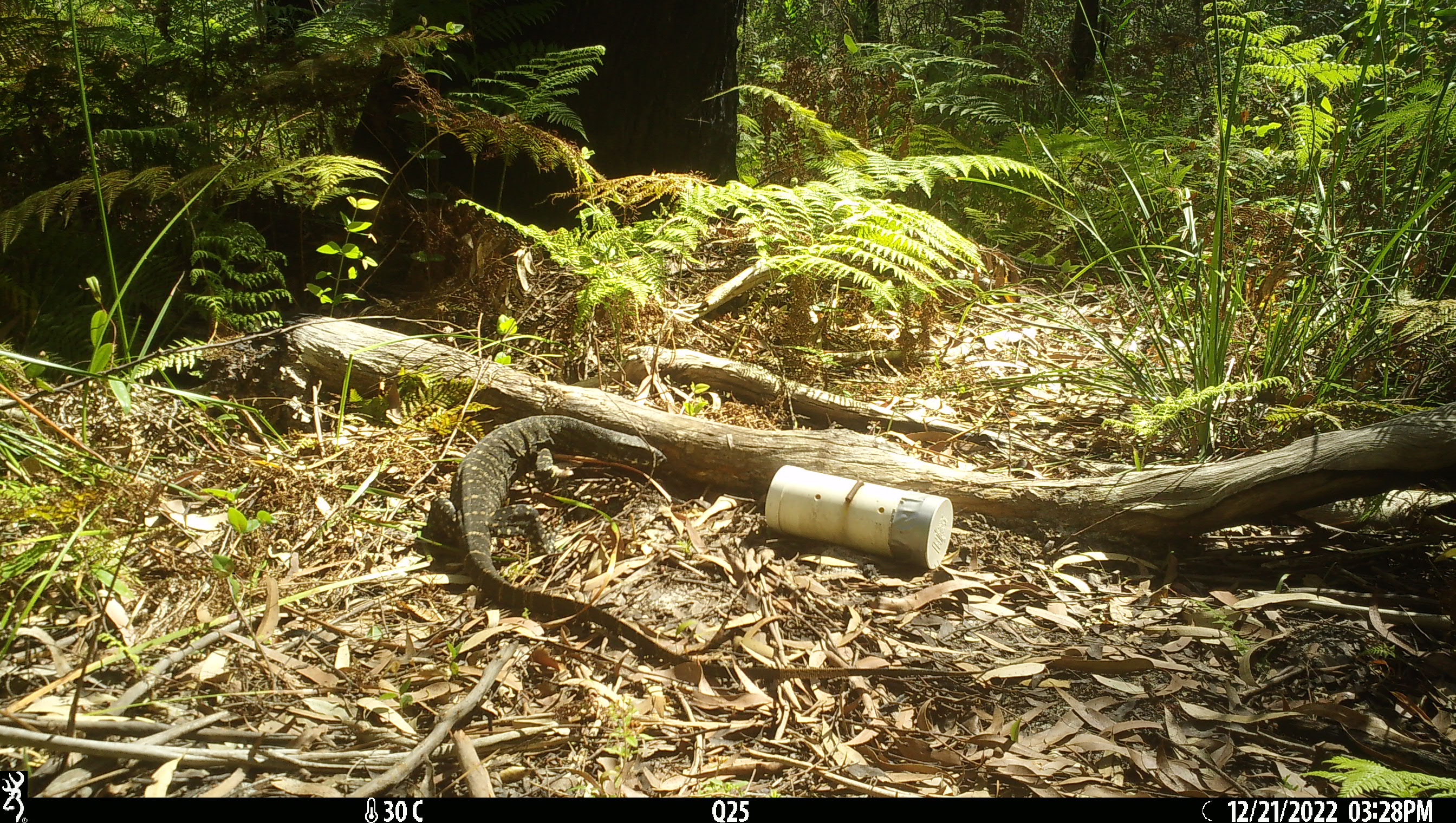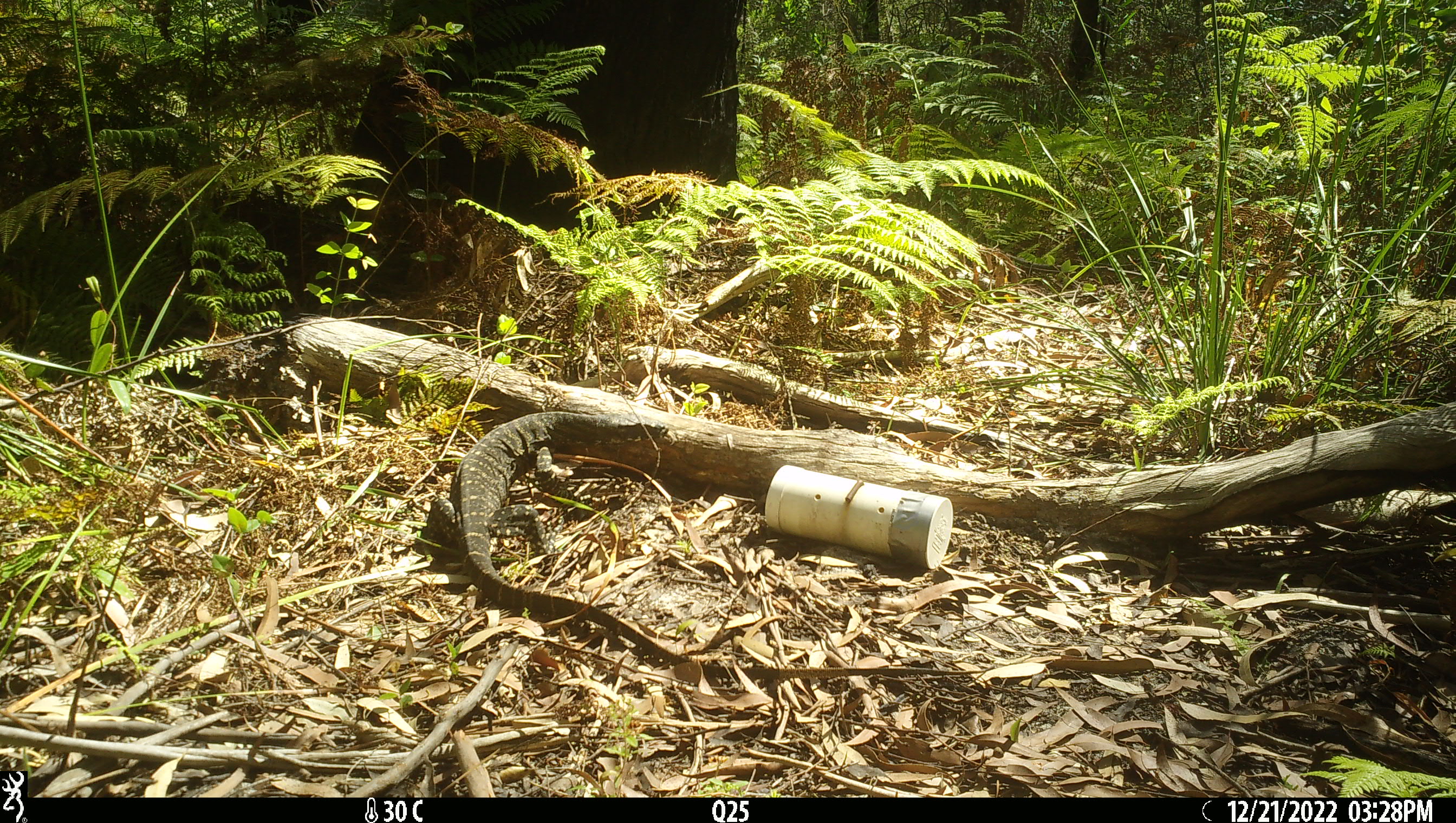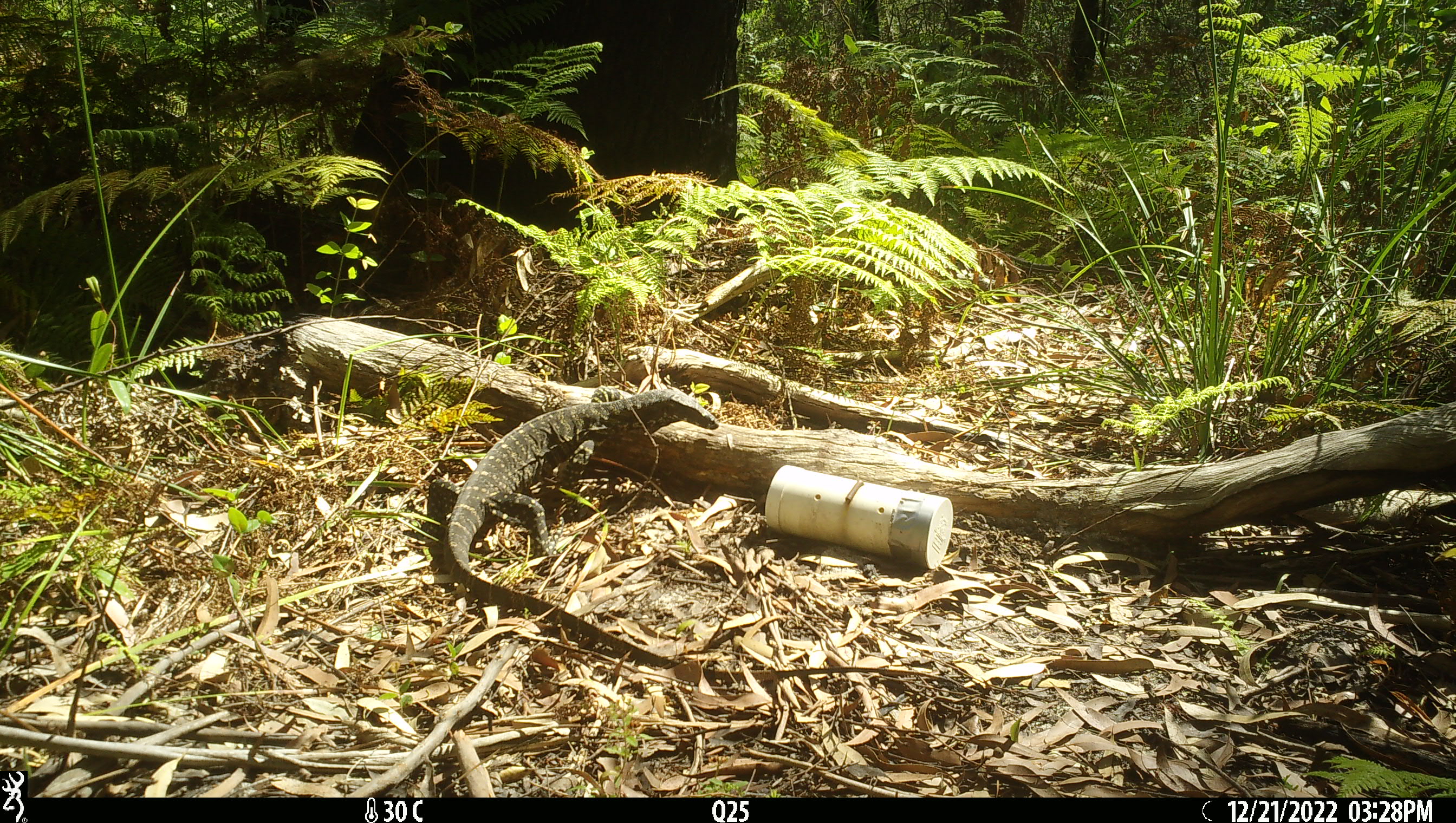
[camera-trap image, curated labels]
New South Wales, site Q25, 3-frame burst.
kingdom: Animalia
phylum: Chordata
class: Reptilia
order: Squamata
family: Varanidae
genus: Varanus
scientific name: Varanus varius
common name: lace monitor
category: goanna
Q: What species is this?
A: Goanna (lace monitor) (Varanus varius).